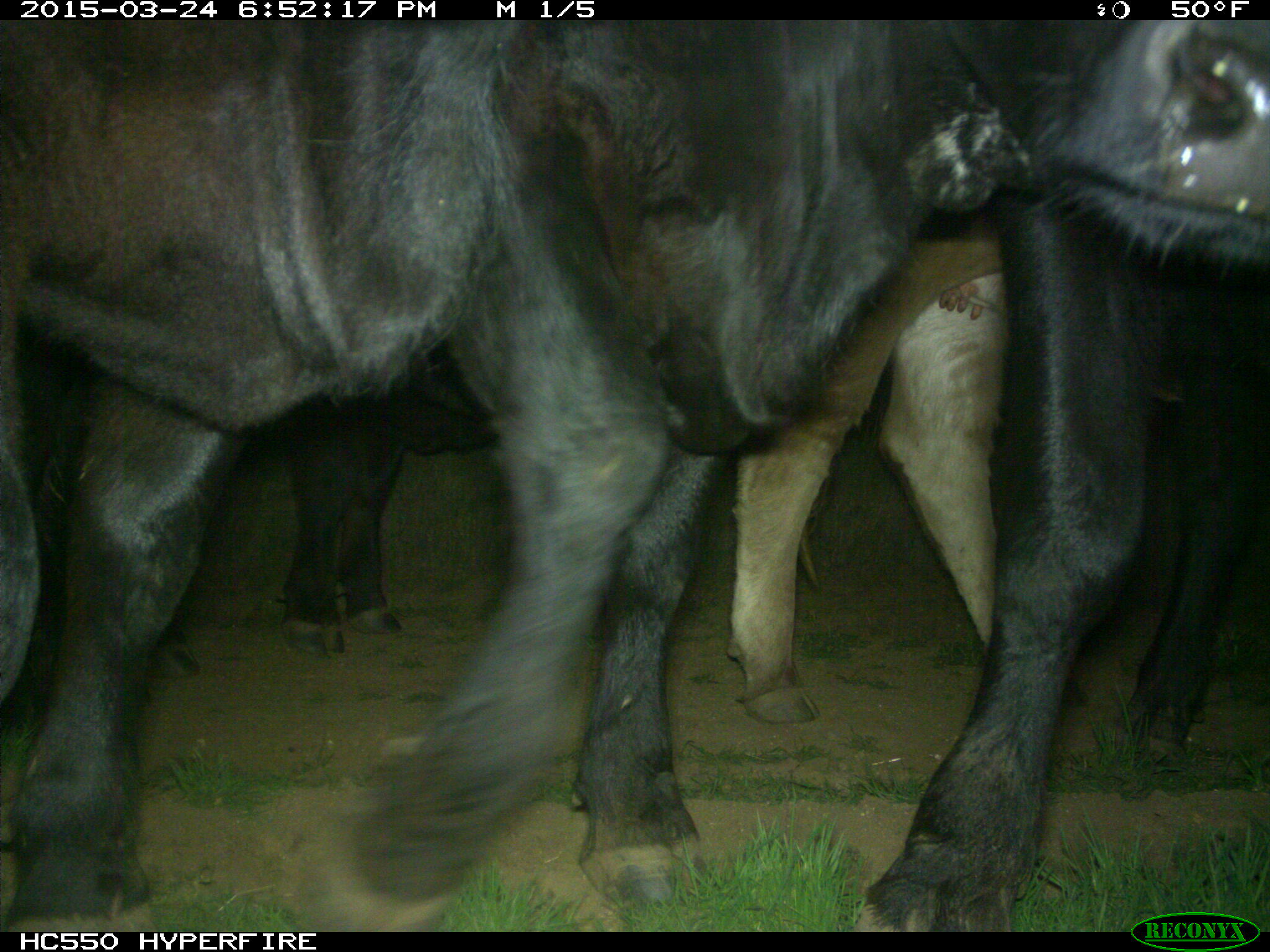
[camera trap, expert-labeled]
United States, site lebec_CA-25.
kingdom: Animalia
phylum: Chordata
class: Mammalia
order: Artiodactyla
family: Bovidae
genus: Bos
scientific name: Bos taurus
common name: domestic cow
Bos taurus (domestic cow).